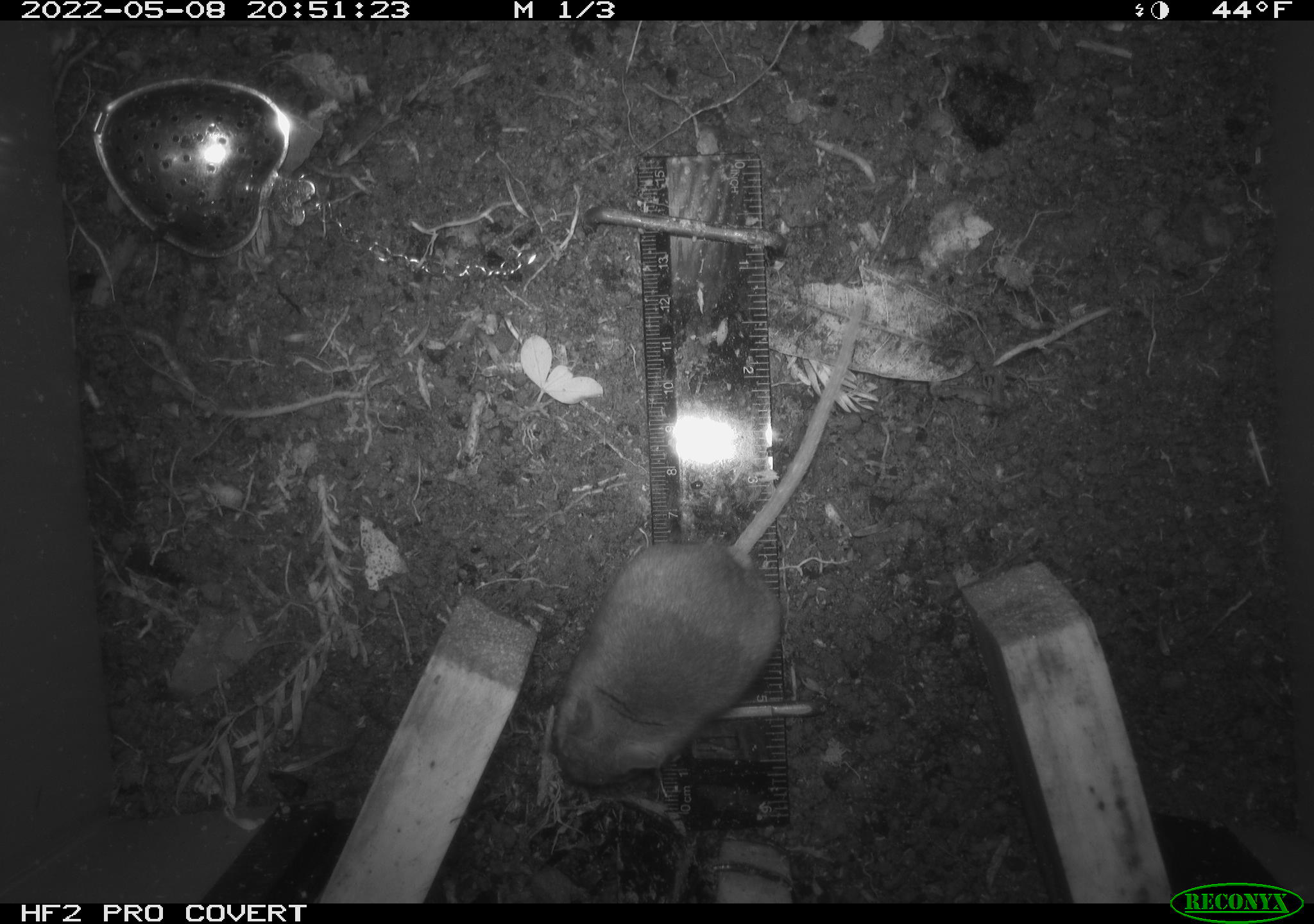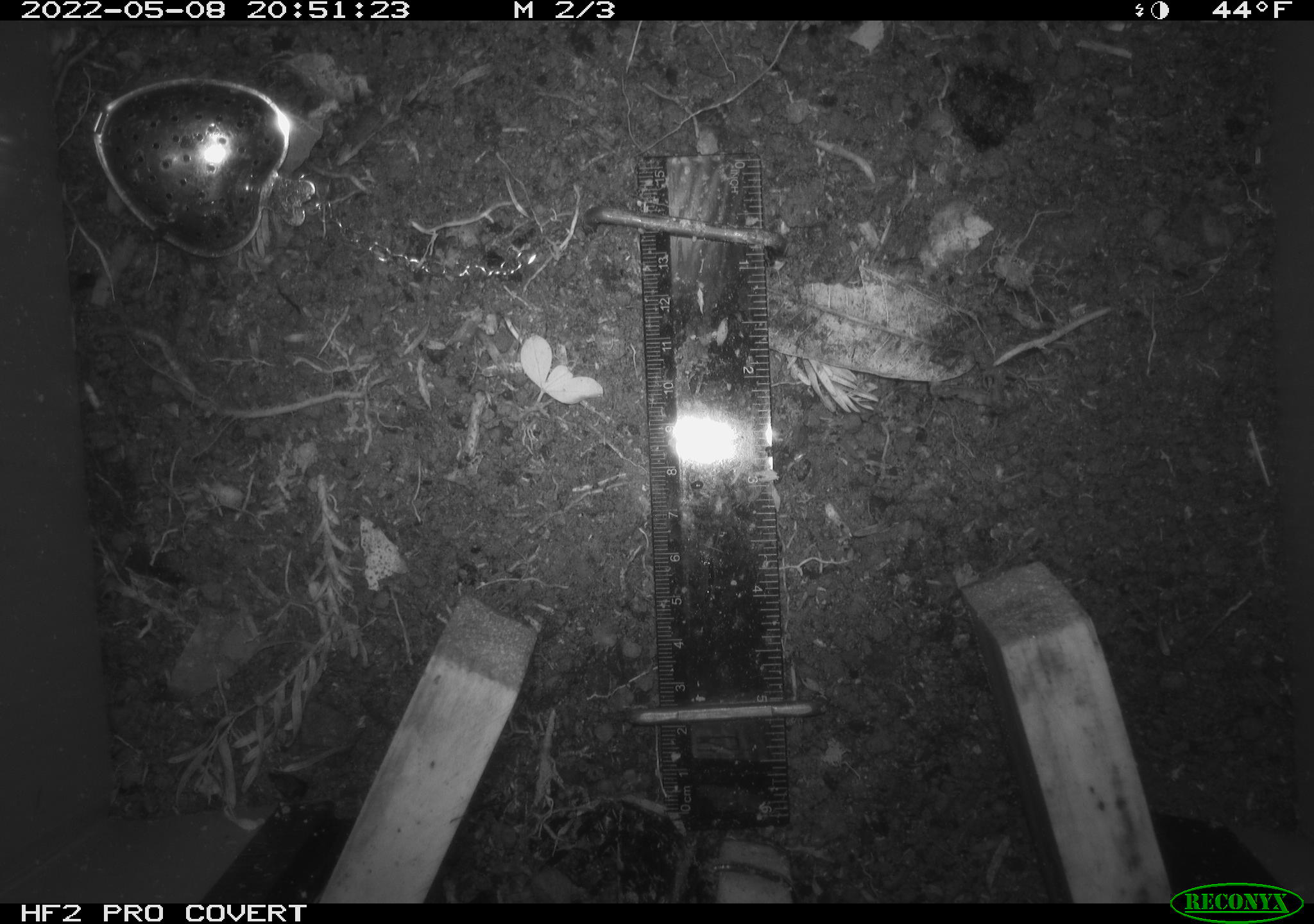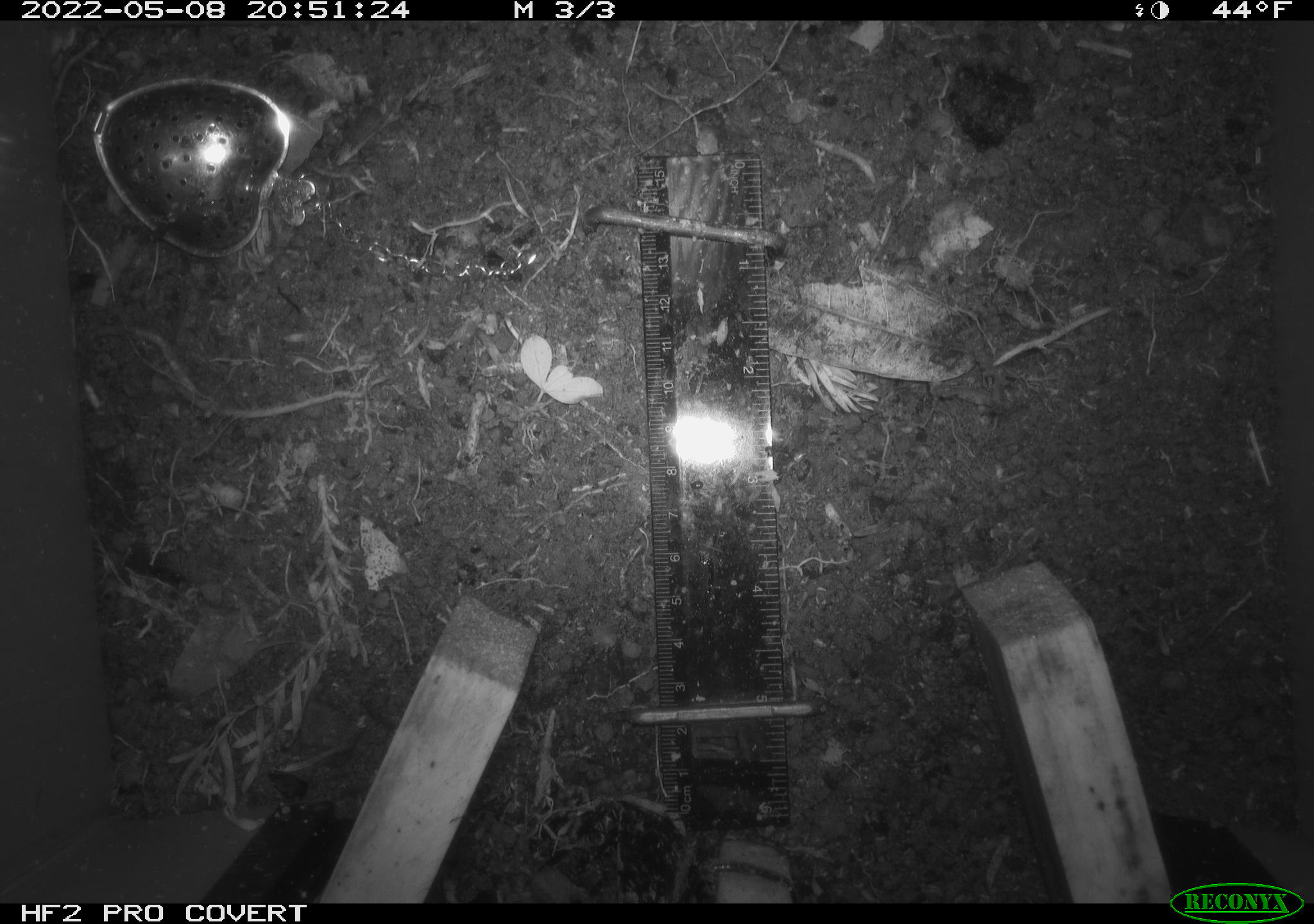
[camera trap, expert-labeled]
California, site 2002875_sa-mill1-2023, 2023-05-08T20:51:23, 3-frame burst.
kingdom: Animalia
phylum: Chordata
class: Mammalia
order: Rodentia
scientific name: Rodentia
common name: mouse species